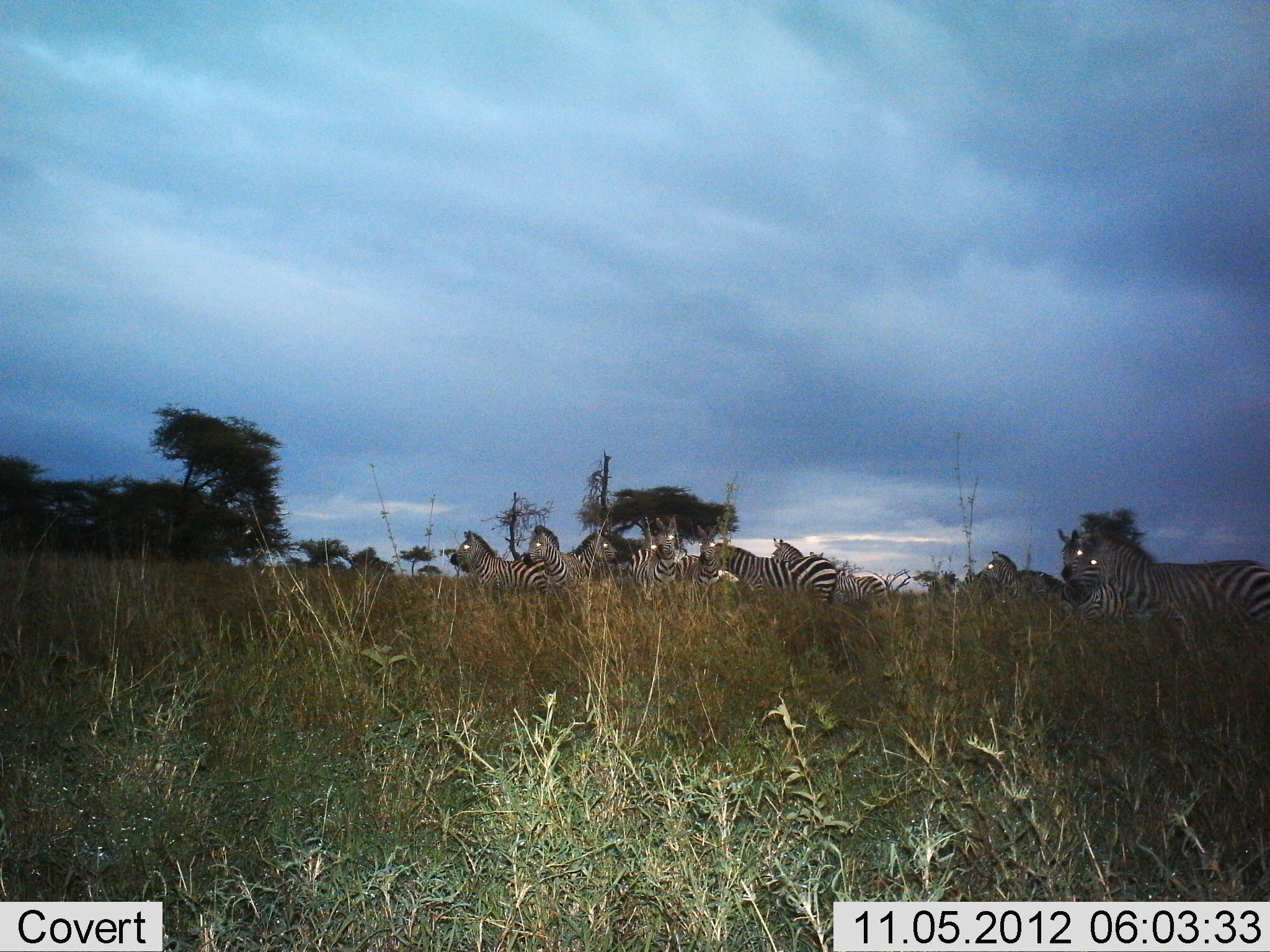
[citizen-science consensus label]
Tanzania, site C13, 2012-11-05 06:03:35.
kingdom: Animalia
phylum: Chordata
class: Mammalia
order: Perissodactyla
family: Equidae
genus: Equus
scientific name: Equus quagga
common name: plains zebra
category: zebra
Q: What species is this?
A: Zebra (plains zebra) (Equus quagga).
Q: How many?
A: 10.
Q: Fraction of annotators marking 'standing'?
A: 80%.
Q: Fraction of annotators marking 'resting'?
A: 20%.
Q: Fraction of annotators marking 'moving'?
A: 10%.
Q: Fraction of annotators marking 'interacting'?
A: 0%.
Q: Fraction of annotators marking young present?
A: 0%.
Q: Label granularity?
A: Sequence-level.